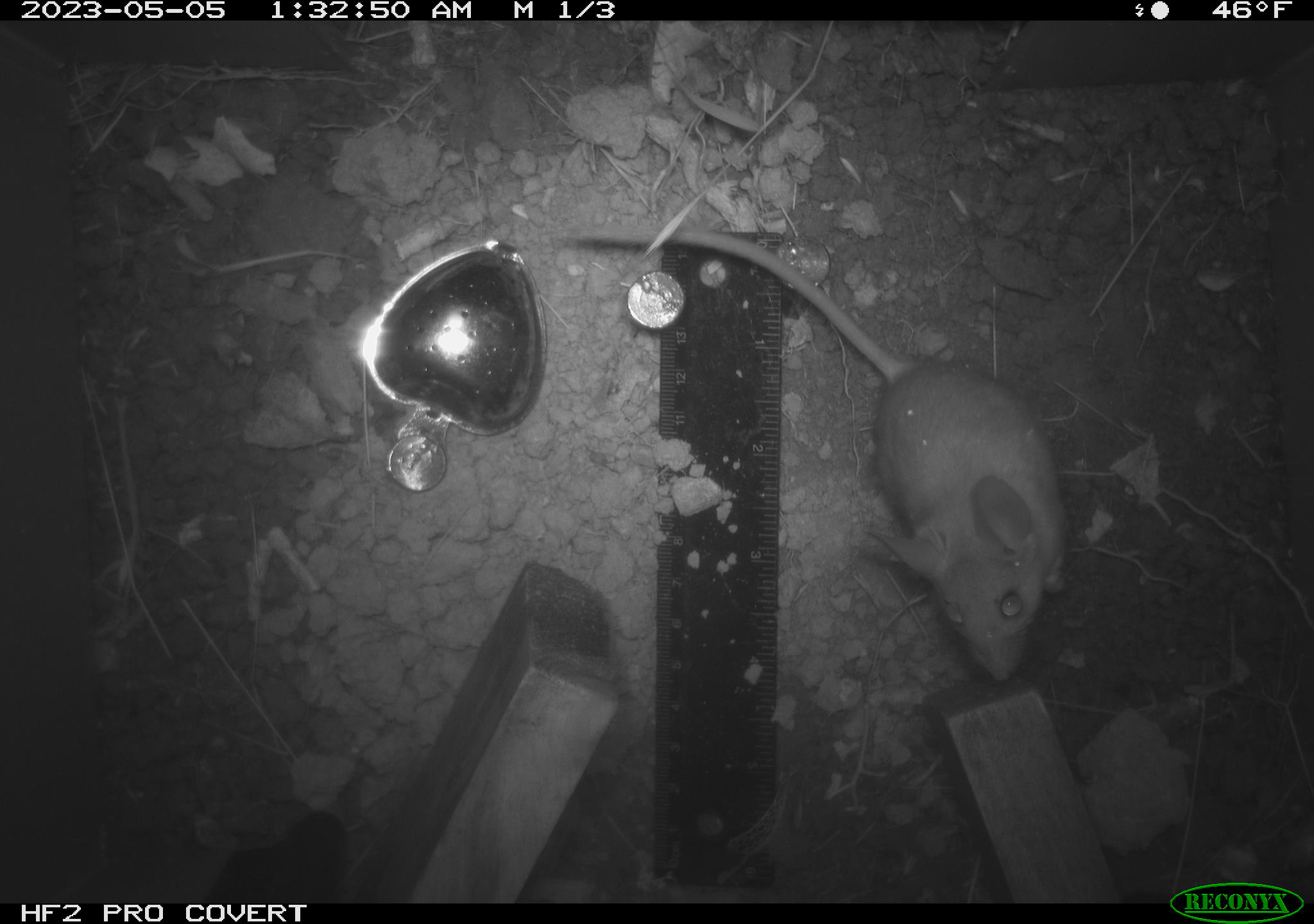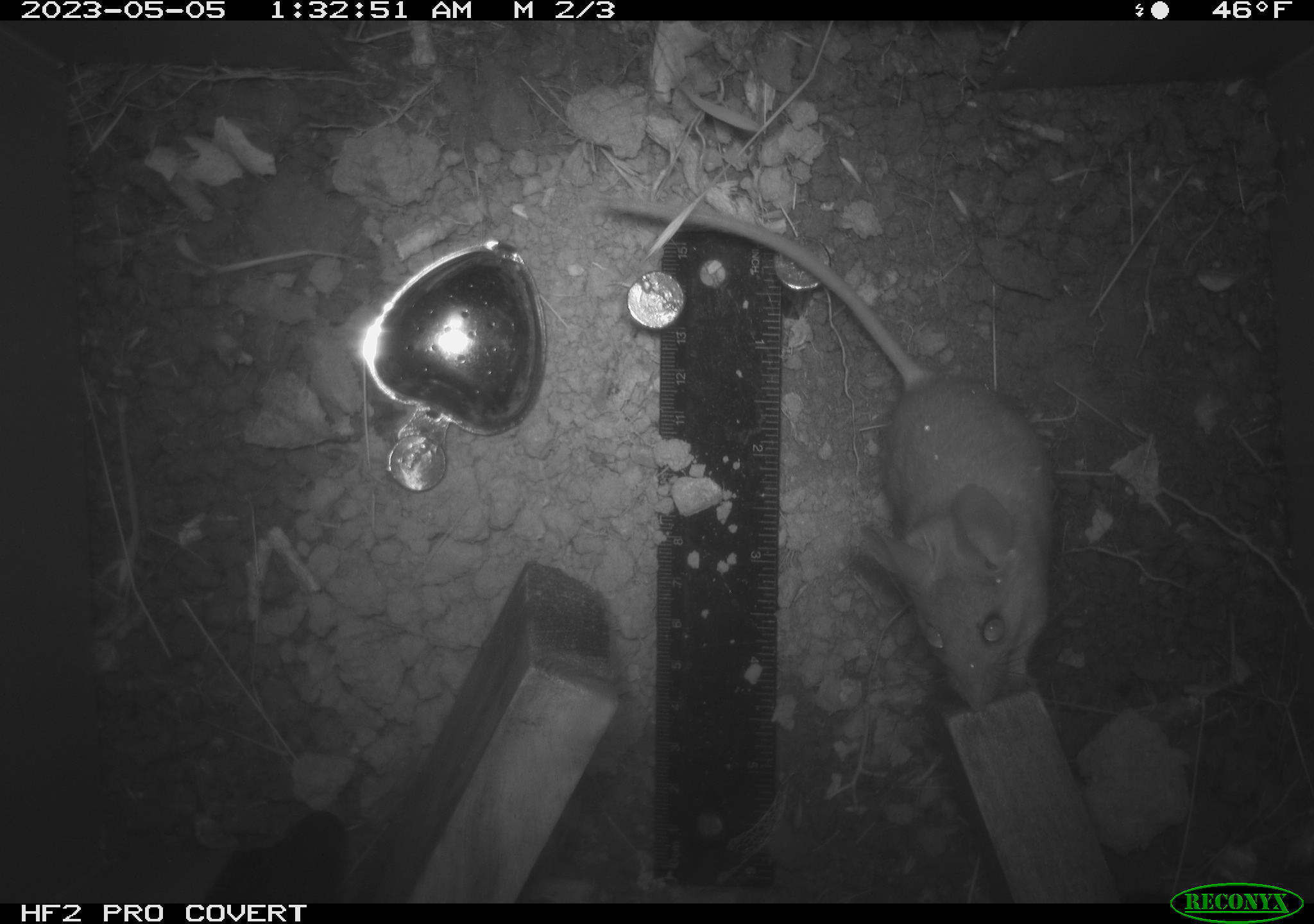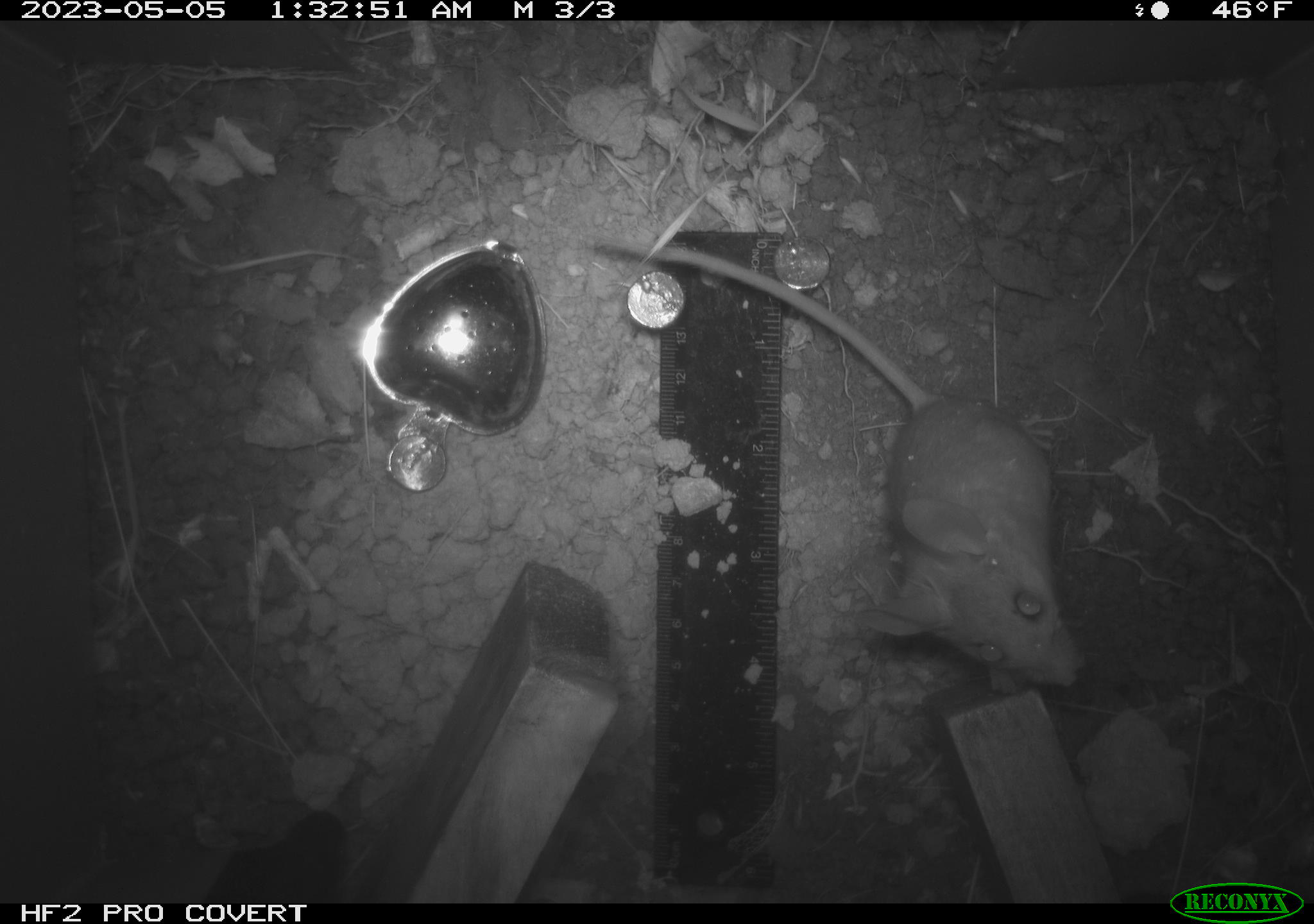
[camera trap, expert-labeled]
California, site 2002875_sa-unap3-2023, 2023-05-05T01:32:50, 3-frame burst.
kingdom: Animalia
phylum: Chordata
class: Mammalia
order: Rodentia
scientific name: Rodentia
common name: mouse species